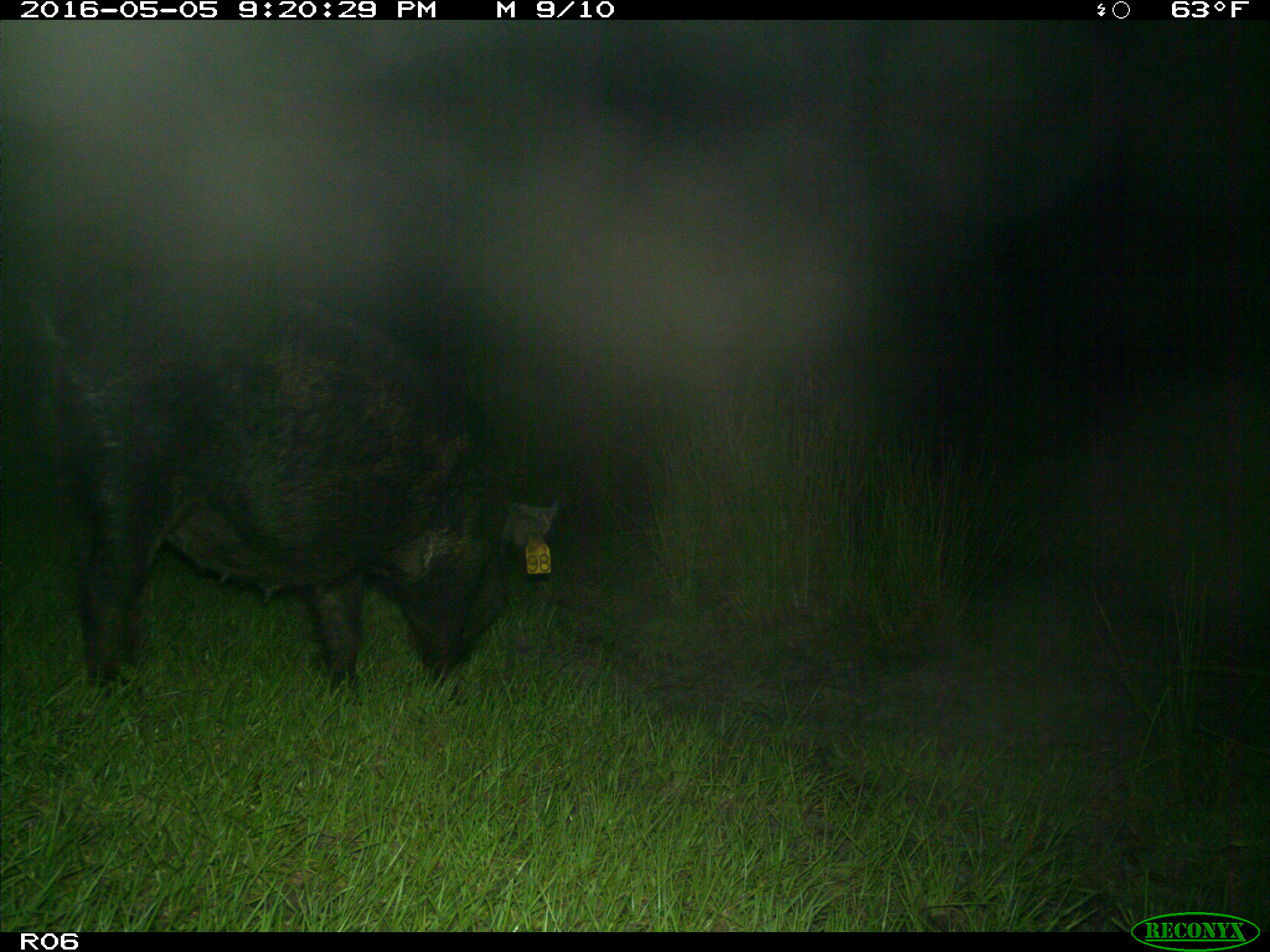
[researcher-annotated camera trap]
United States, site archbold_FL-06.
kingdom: Animalia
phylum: Chordata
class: Mammalia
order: Artiodactyla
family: Suidae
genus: Sus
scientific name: Sus scrofa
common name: wild boar